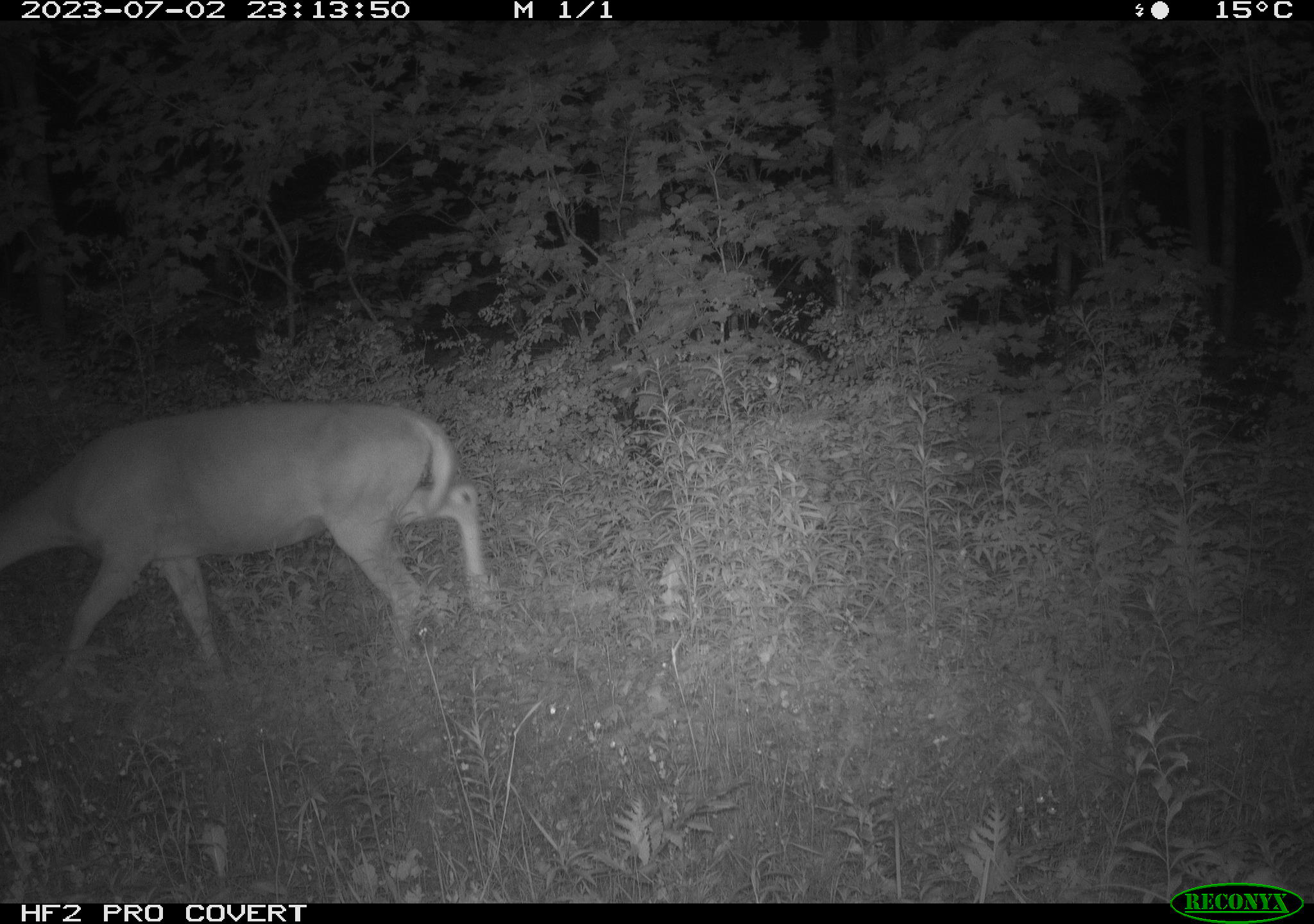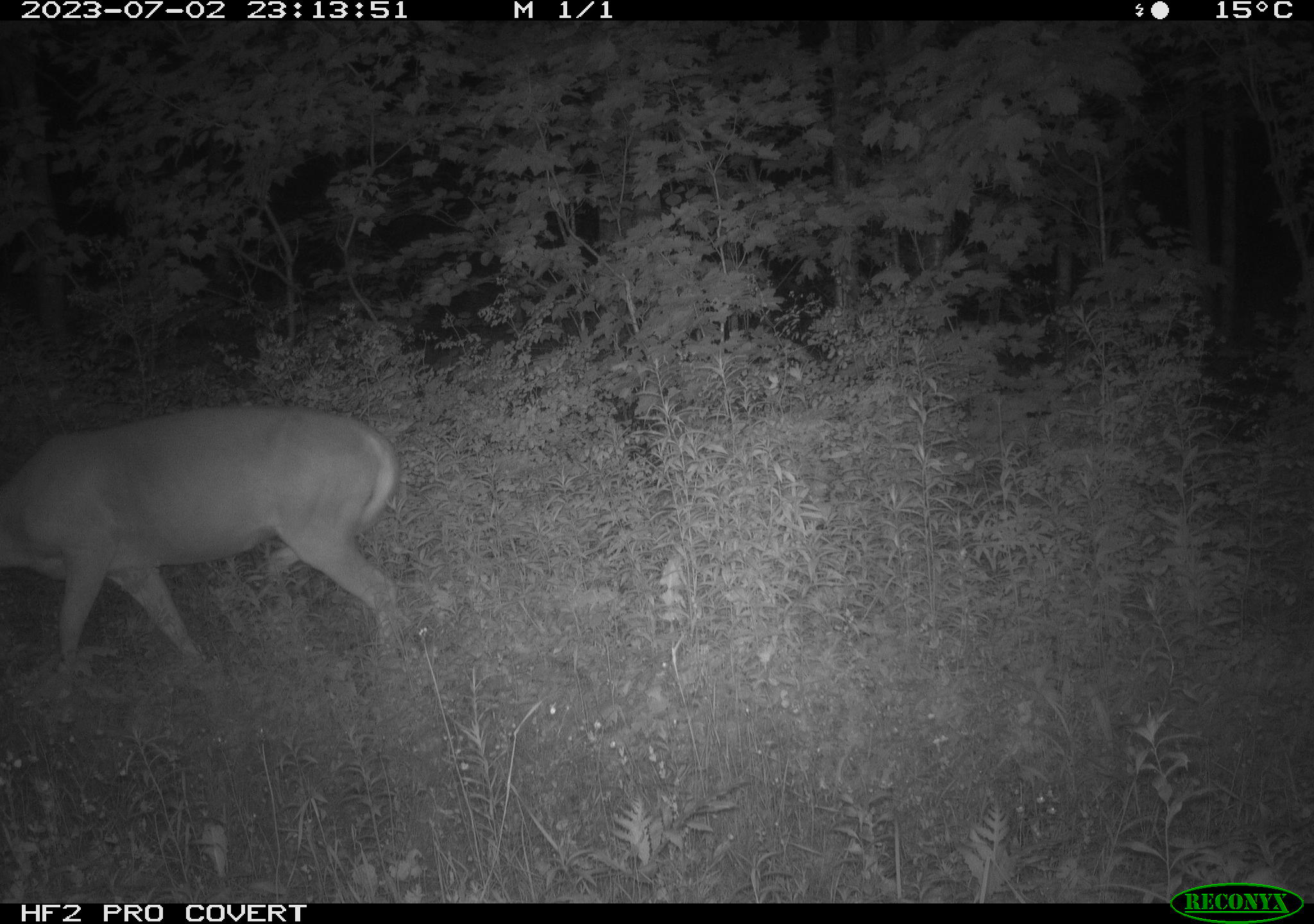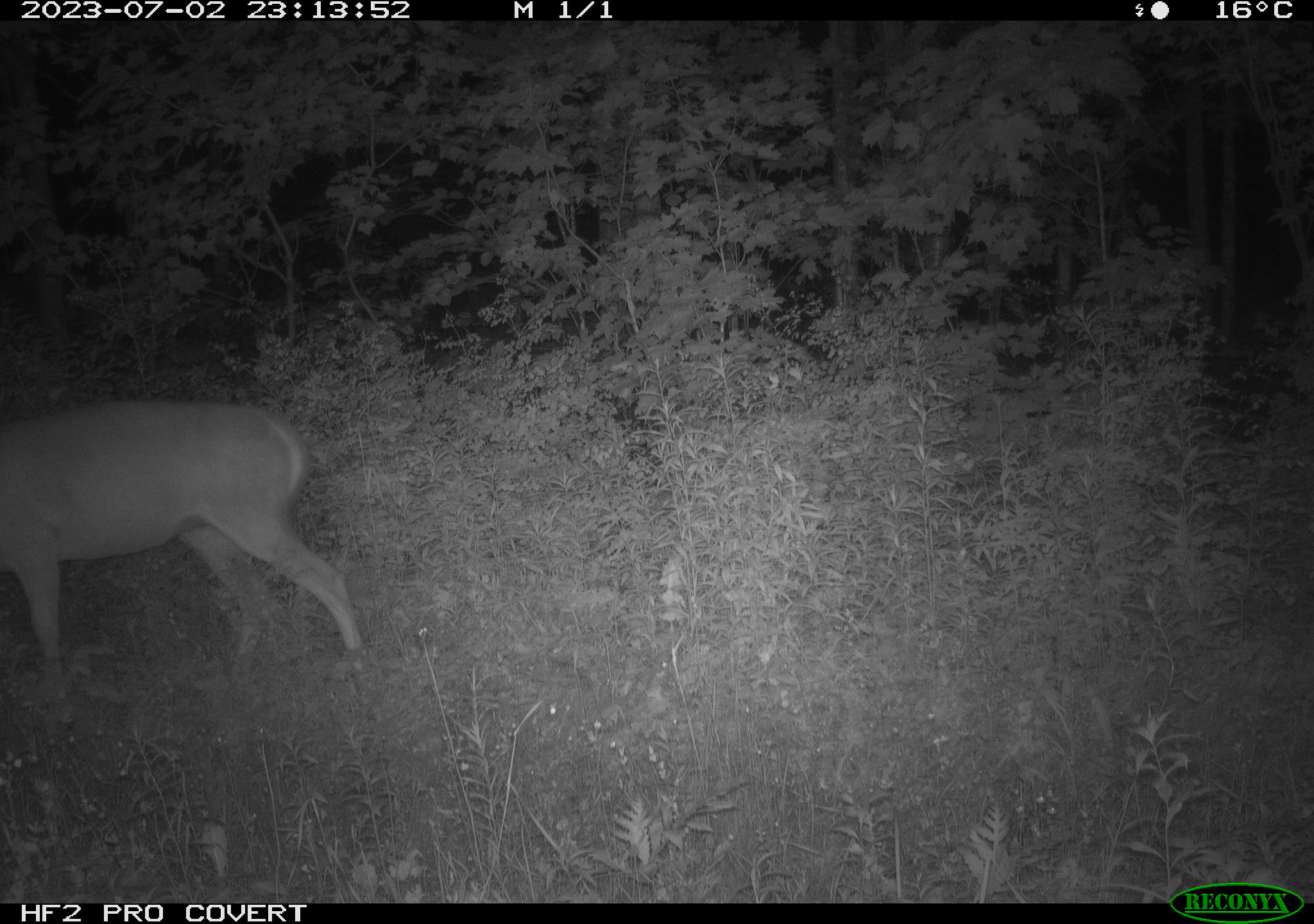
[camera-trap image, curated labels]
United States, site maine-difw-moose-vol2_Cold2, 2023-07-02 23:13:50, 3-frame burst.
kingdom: Animalia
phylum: Chordata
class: Mammalia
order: Artiodactyla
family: Cervidae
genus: Odocoileus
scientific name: Odocoileus virginianus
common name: white-tailed deer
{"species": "white-tailed deer (Odocoileus virginianus)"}